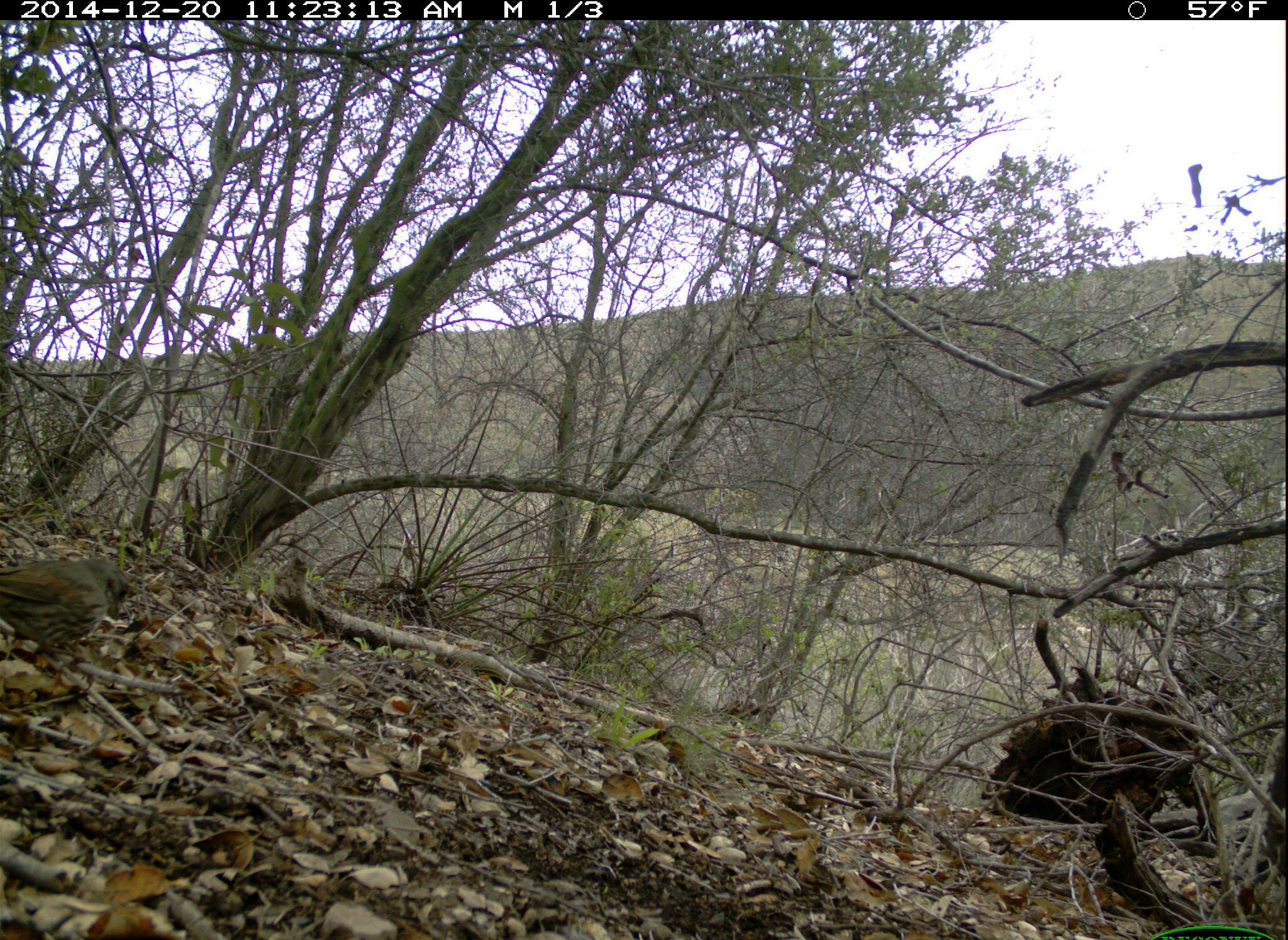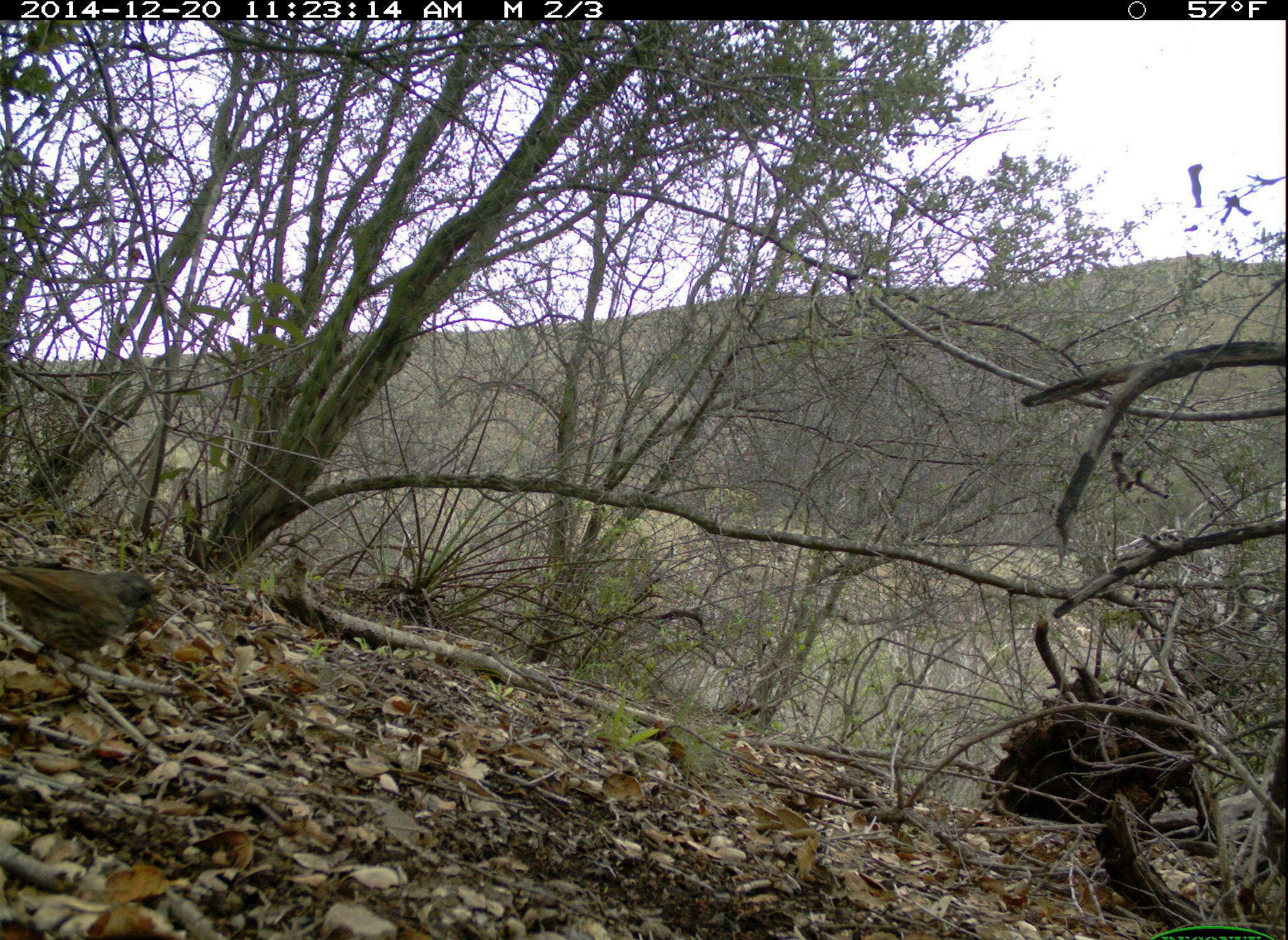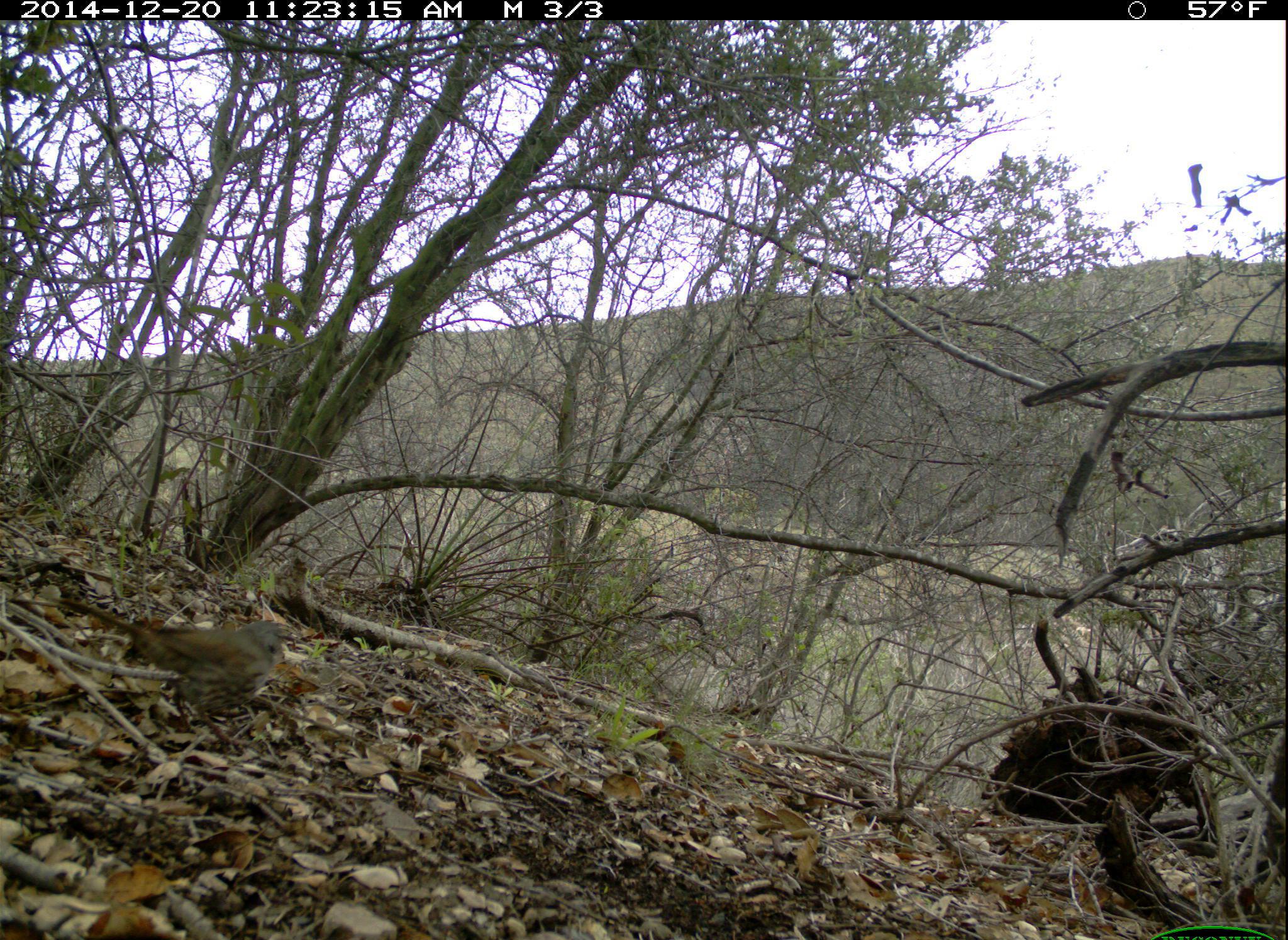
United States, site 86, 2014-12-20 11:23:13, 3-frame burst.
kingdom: Animalia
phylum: Chordata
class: Aves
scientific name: Aves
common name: bird